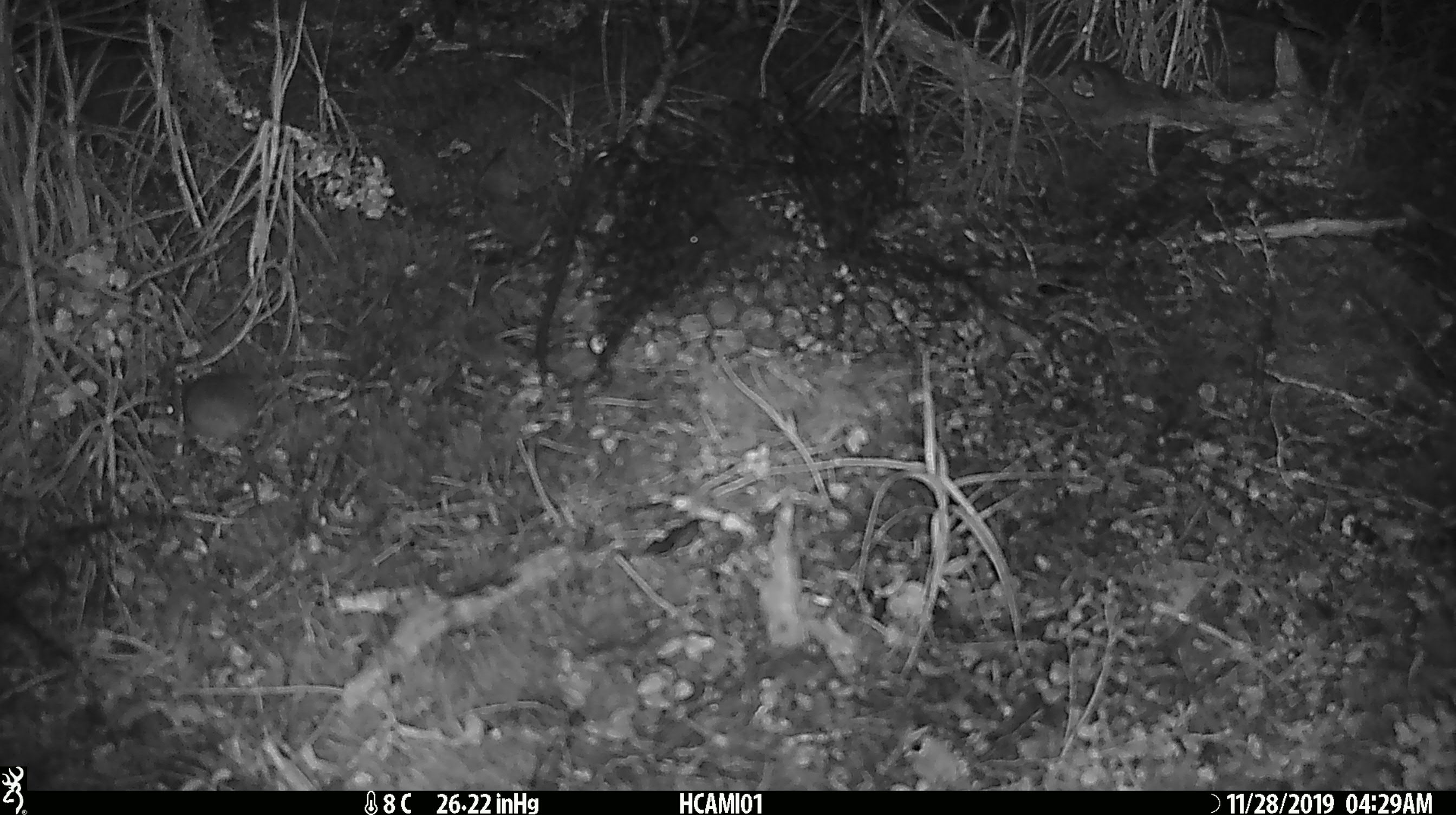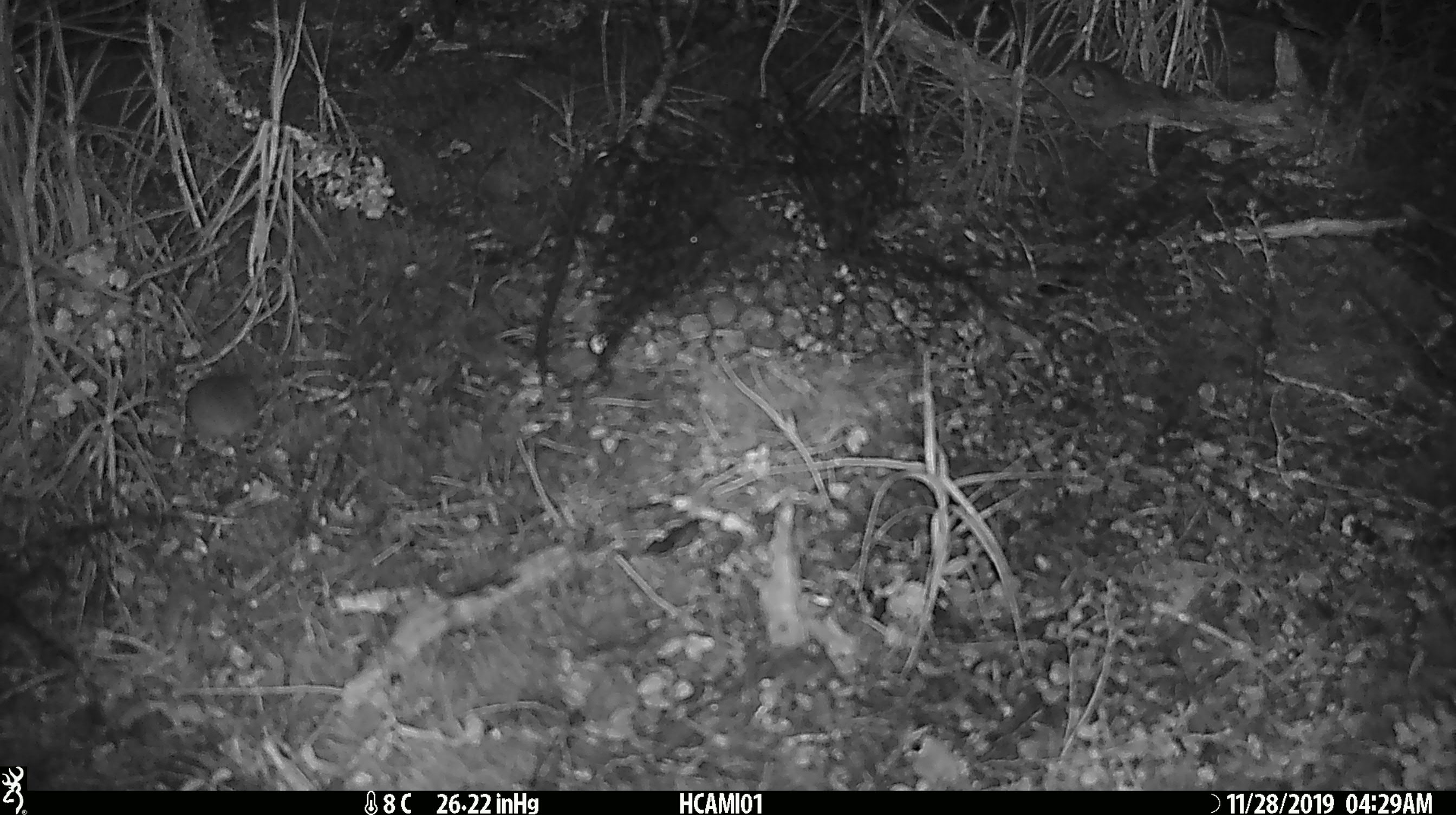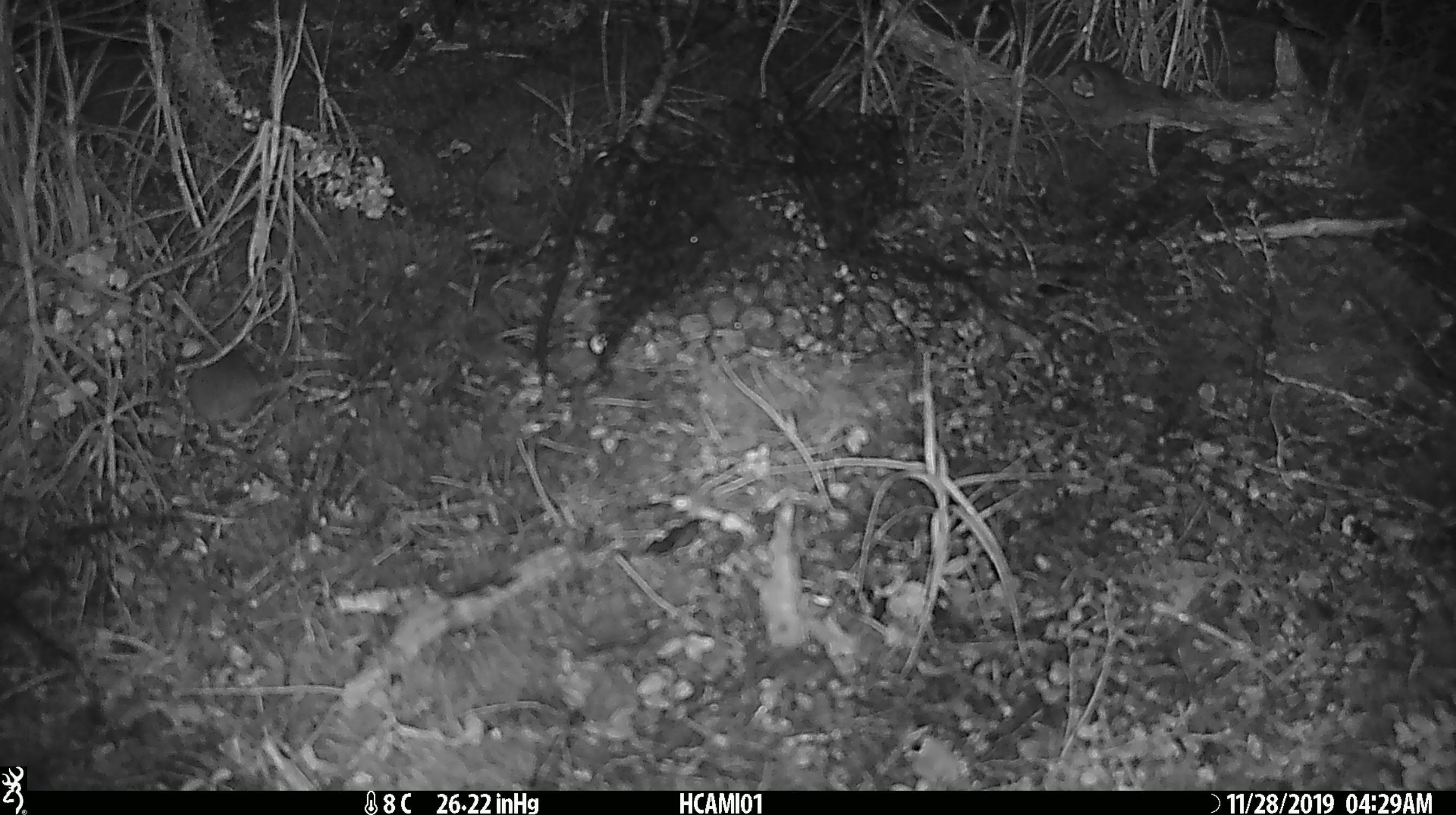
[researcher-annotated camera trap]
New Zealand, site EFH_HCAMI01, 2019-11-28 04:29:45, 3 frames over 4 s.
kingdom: Animalia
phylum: Chordata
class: Mammalia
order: Rodentia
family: Muridae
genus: Mus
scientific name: Mus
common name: mouse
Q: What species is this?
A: Mouse (Mus).